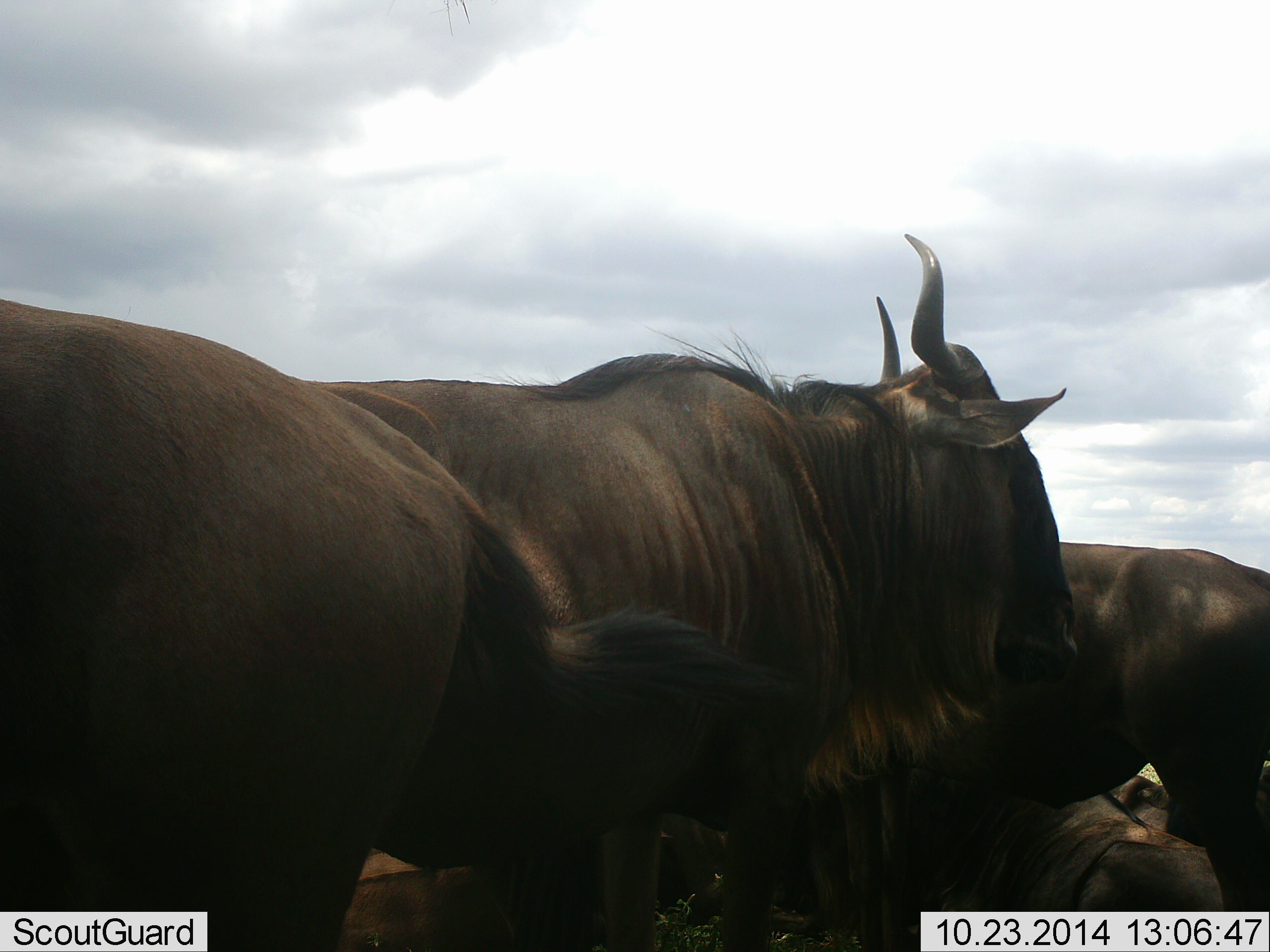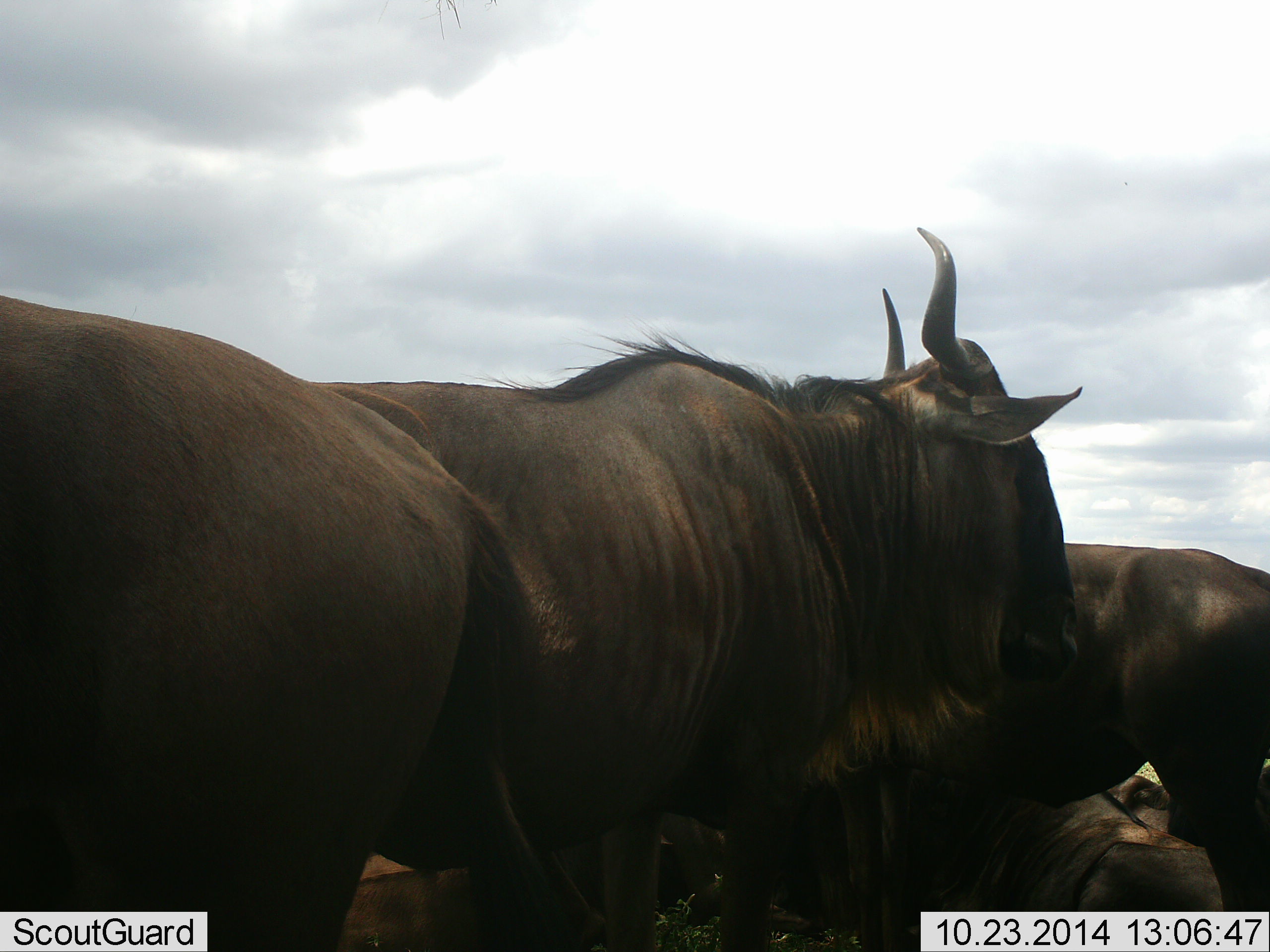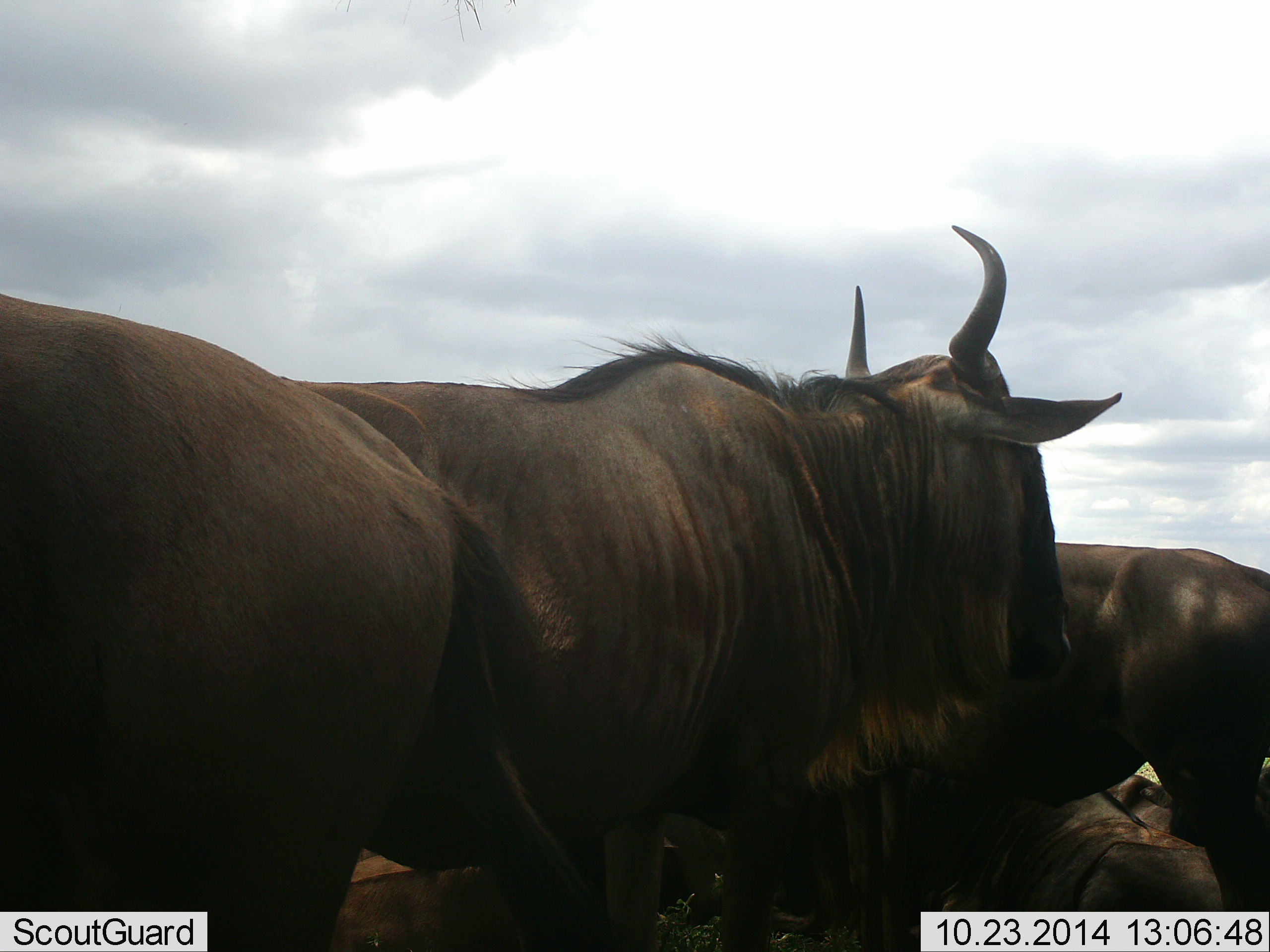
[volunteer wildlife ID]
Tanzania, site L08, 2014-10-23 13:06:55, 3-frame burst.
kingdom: Animalia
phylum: Chordata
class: Mammalia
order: Artiodactyla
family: Bovidae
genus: Connochaetes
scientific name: Connochaetes taurinus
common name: blue wildebeest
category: wildebeest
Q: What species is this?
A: Wildebeest (blue wildebeest) (Connochaetes taurinus).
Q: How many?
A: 4.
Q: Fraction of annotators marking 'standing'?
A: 90%.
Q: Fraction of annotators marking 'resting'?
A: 60%.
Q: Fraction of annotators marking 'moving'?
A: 0%.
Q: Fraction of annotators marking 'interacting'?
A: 10%.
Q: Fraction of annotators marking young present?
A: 0%.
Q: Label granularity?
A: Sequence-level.